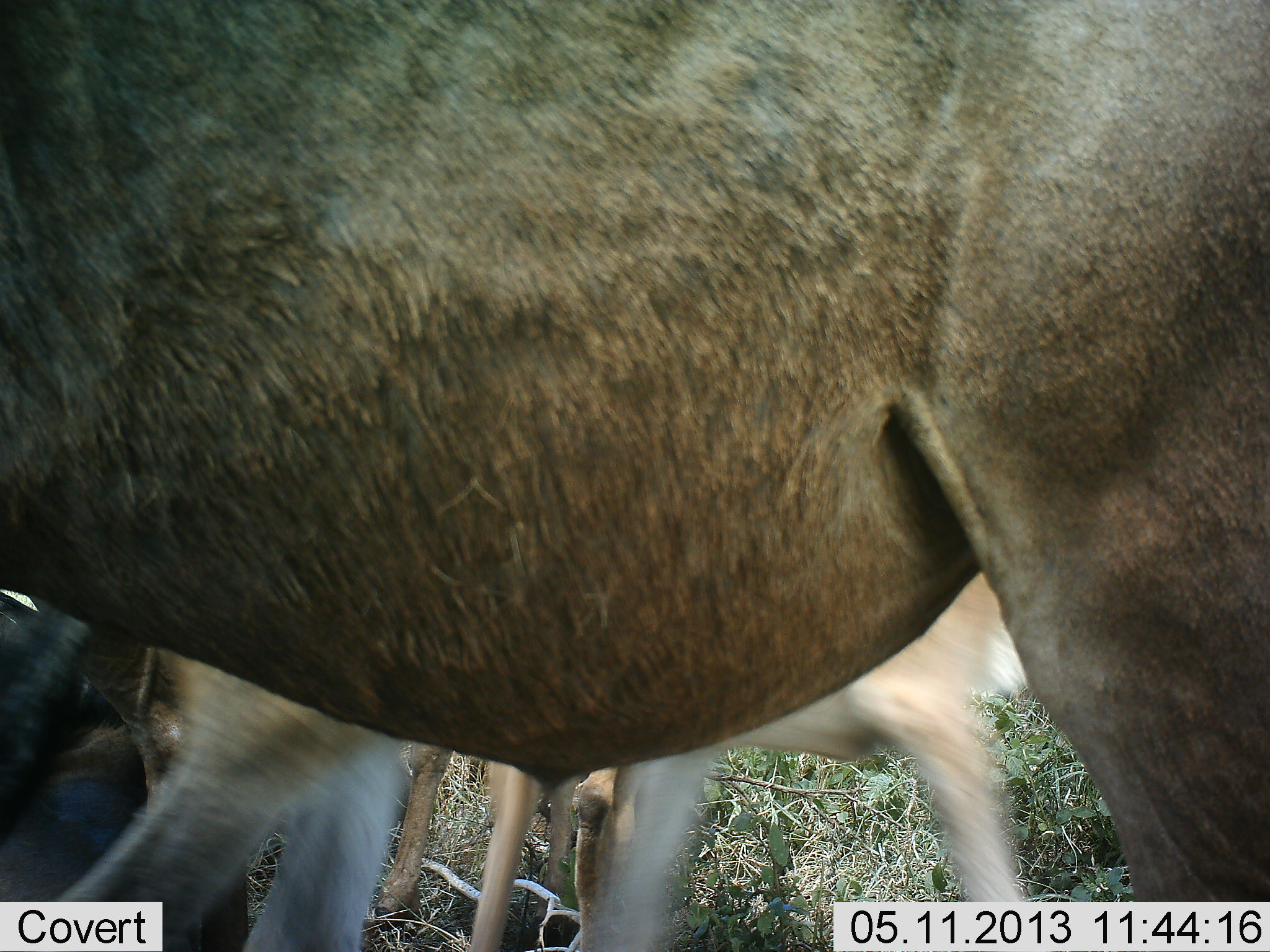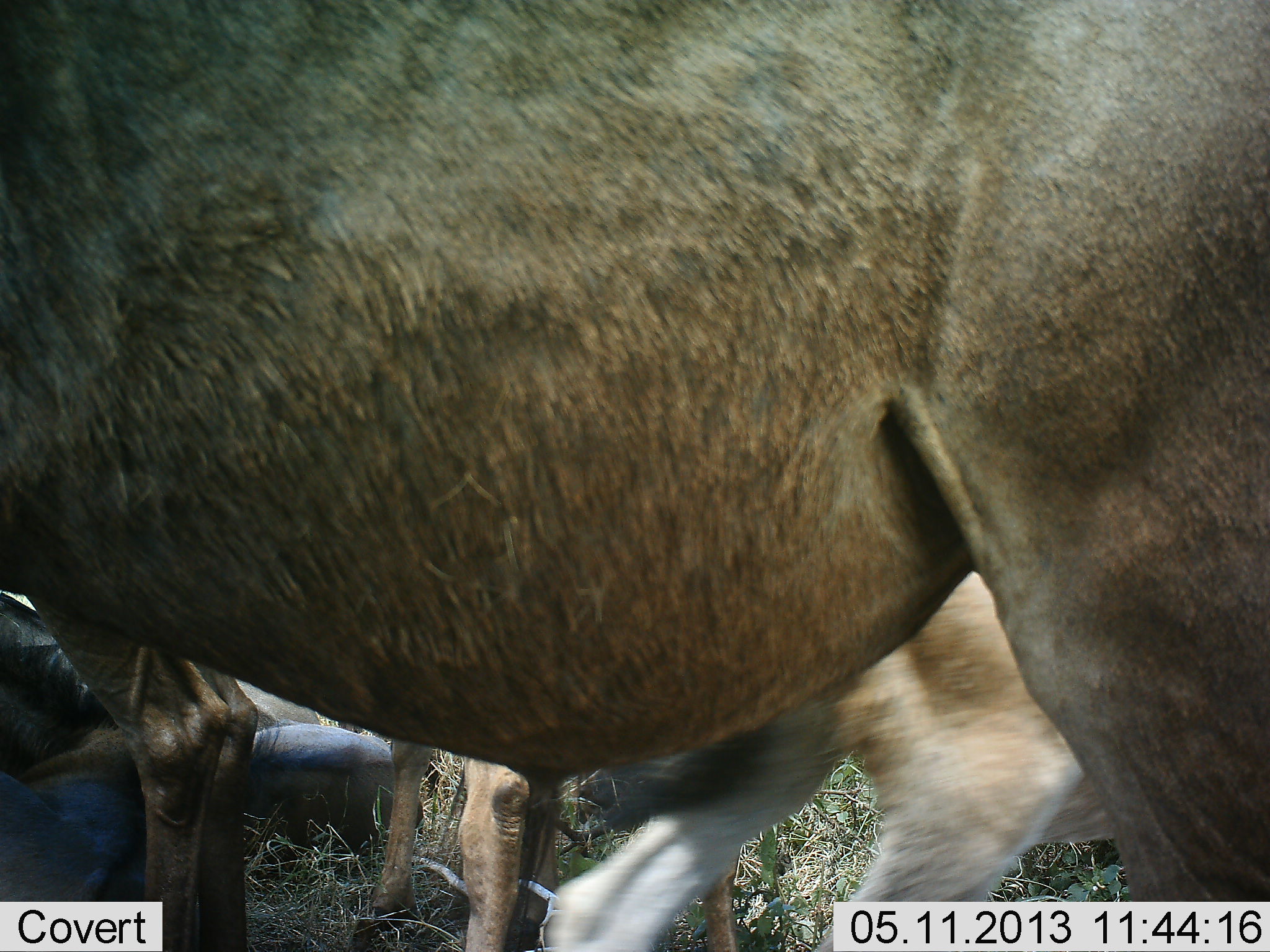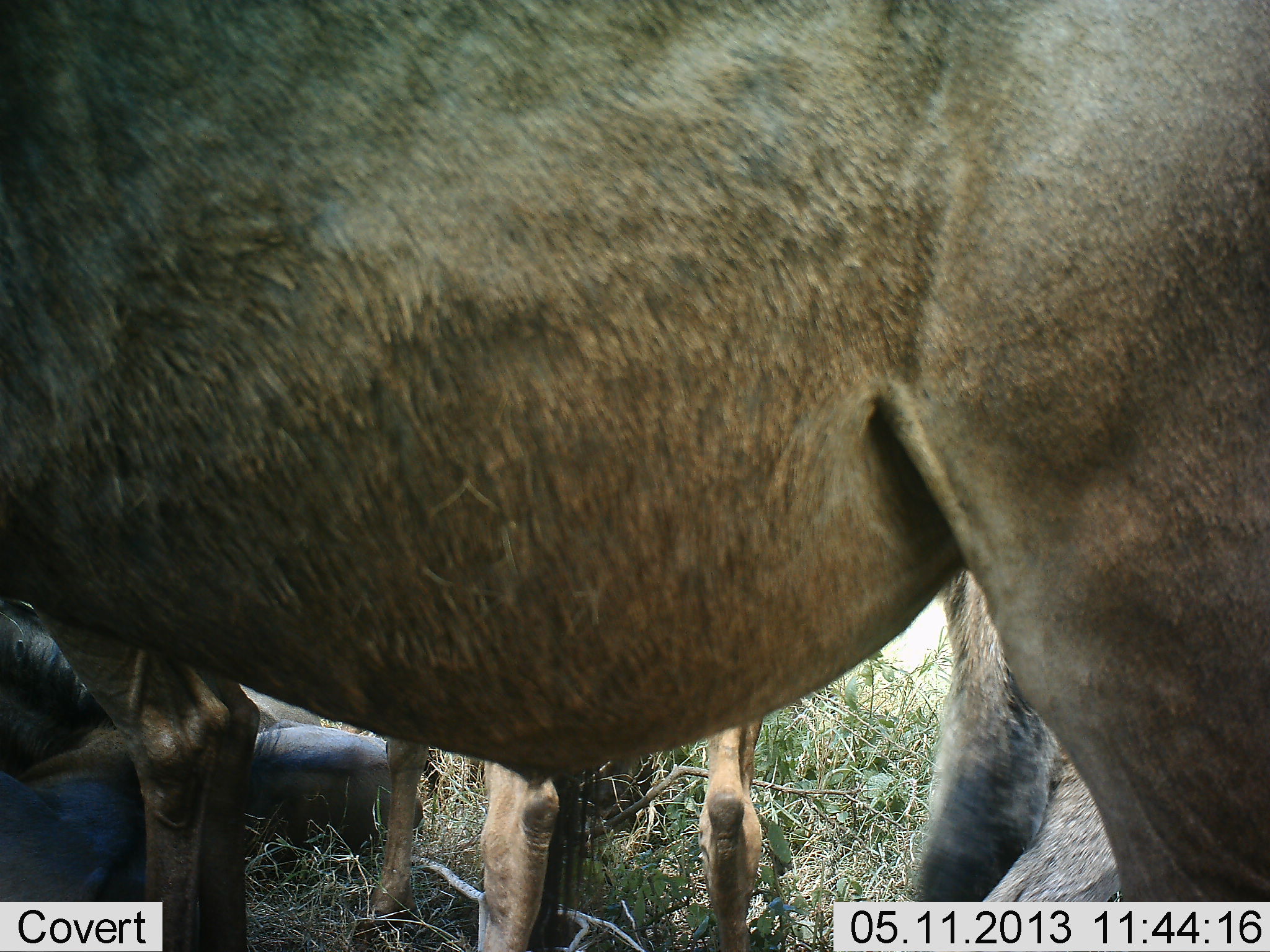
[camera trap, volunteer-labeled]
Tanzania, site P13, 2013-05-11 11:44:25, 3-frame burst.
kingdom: Animalia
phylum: Chordata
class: Mammalia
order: Artiodactyla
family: Bovidae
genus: Connochaetes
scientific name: Connochaetes taurinus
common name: blue wildebeest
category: wildebeest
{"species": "wildebeest (blue wildebeest) (Connochaetes taurinus)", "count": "4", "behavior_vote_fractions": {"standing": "92%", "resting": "54%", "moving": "38%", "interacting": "8%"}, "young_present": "54%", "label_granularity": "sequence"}